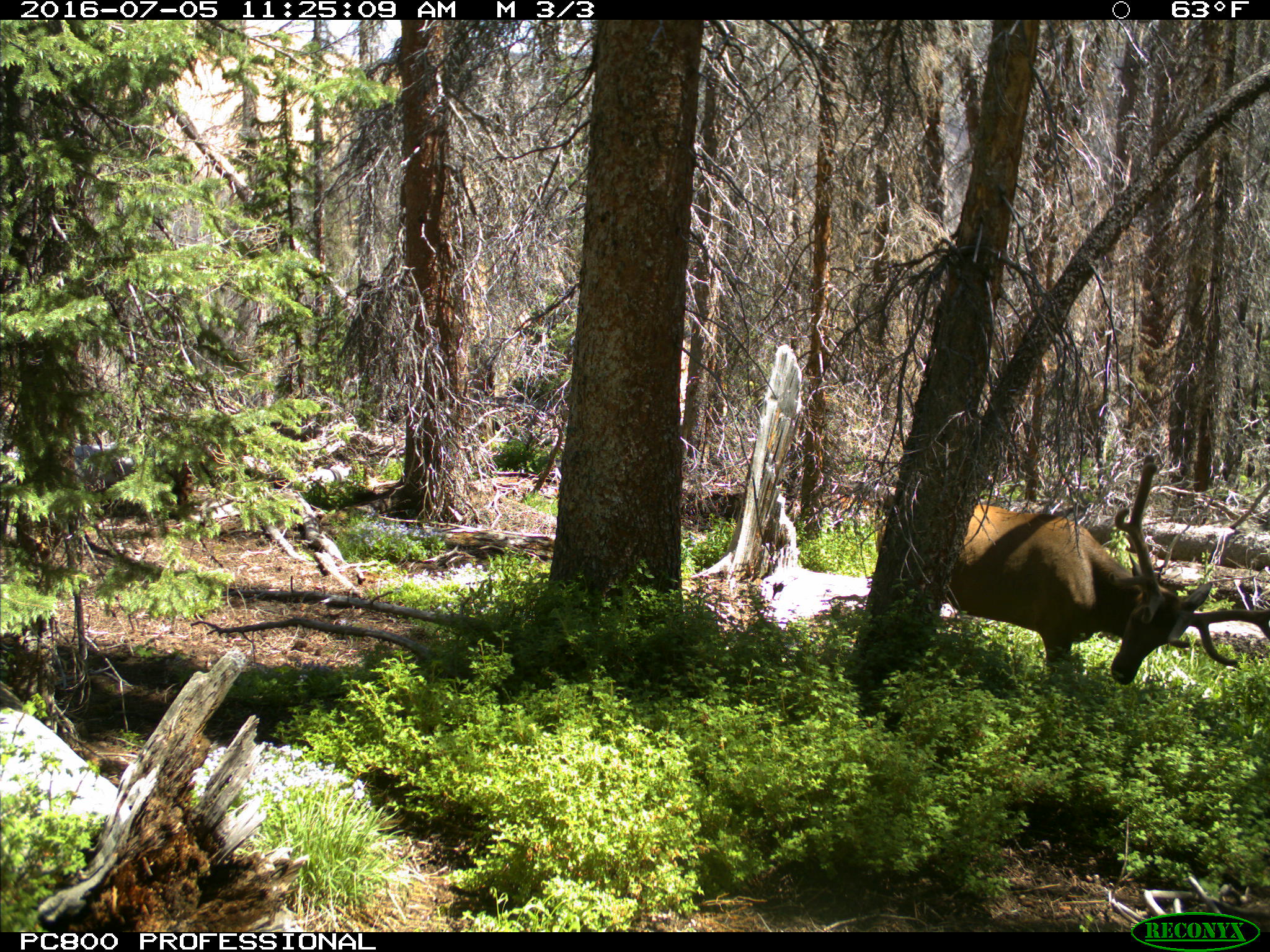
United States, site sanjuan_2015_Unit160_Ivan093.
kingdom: Animalia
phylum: Chordata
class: Mammalia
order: Artiodactyla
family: Cervidae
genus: Cervus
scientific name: Cervus elaphus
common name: red deer